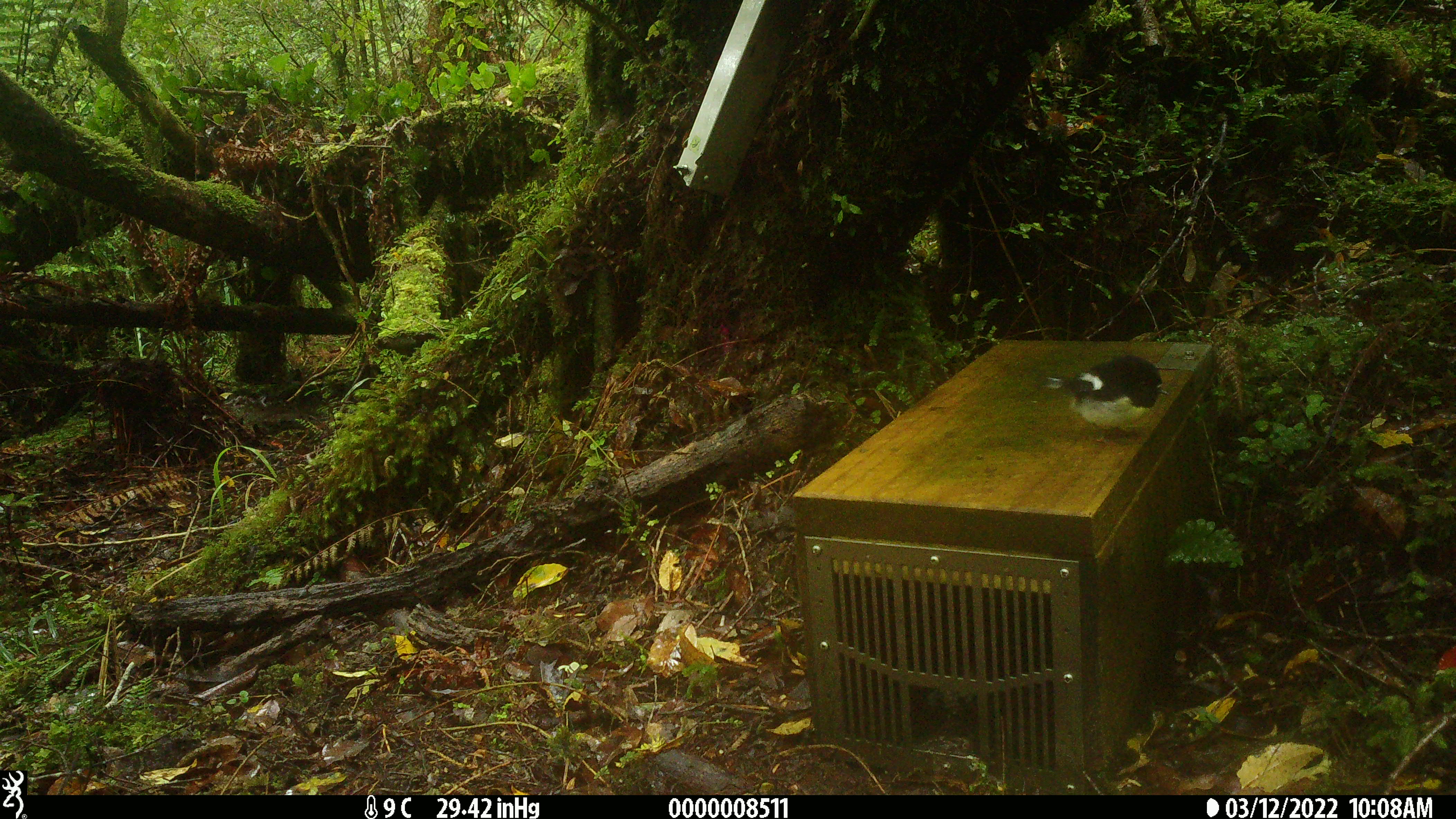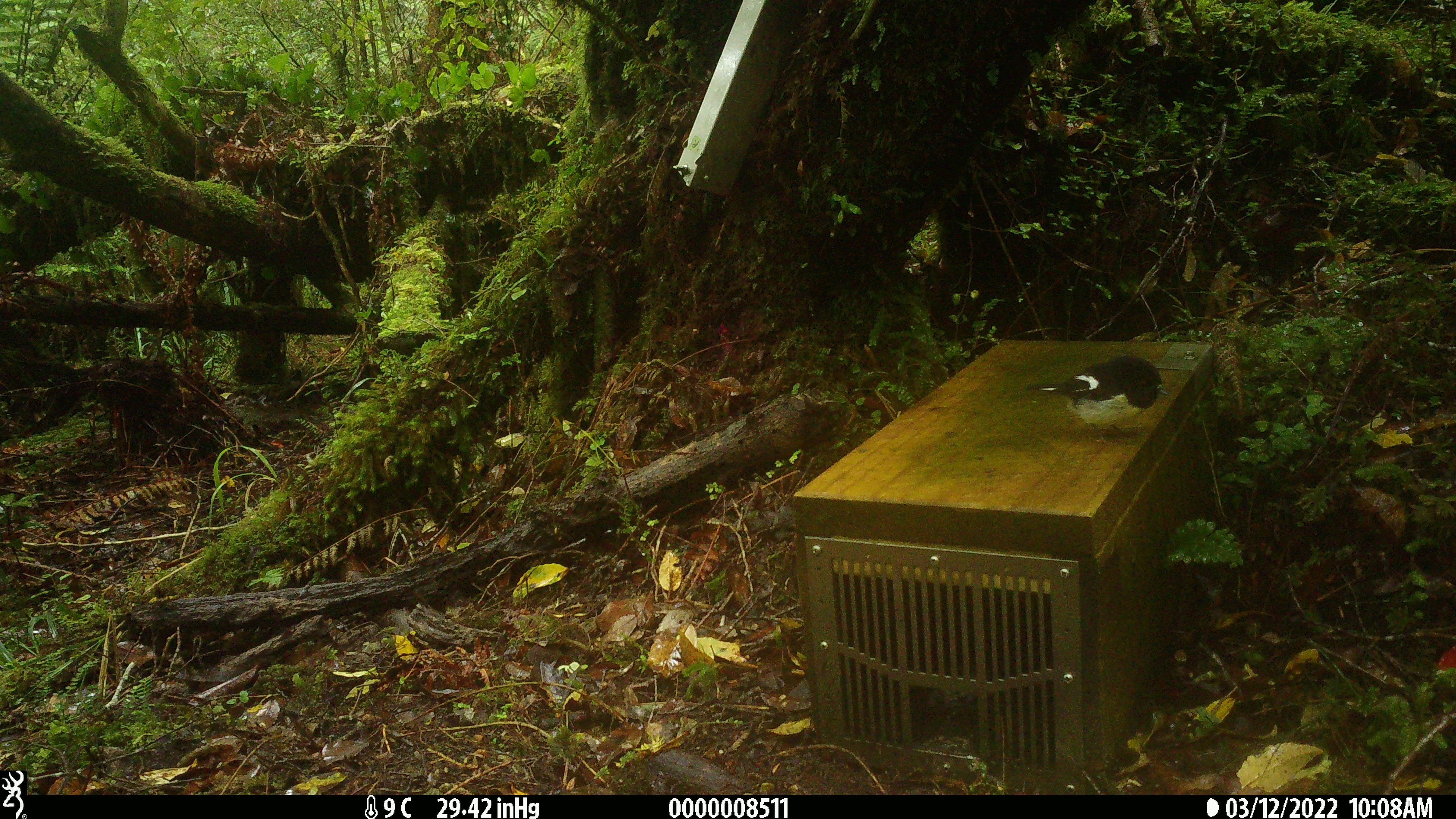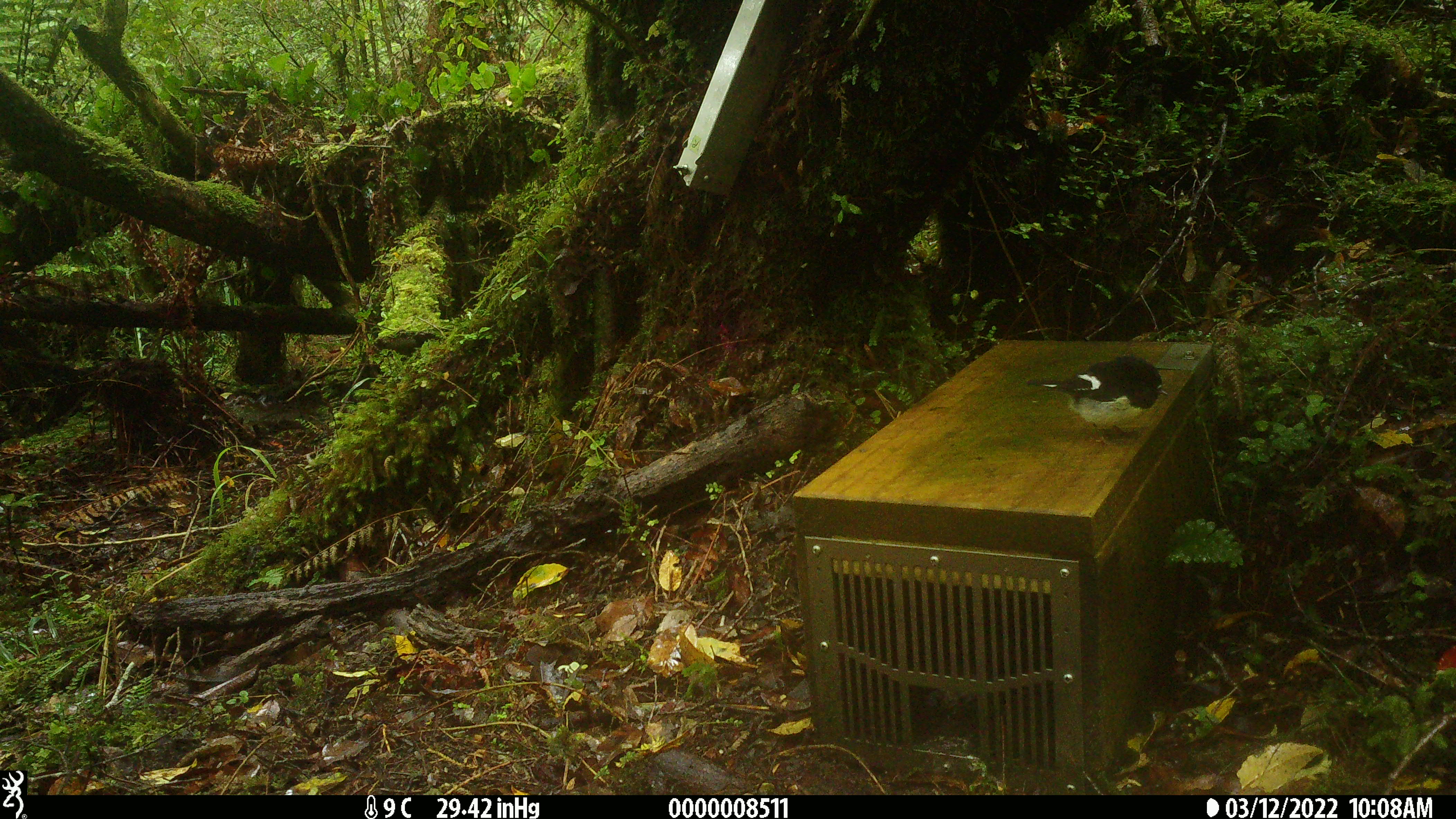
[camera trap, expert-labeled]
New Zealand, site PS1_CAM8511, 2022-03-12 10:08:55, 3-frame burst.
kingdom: Animalia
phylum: Chordata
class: Aves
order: Passeriformes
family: Petroicidae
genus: Petroica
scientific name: Petroica macrocephala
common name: tomtit